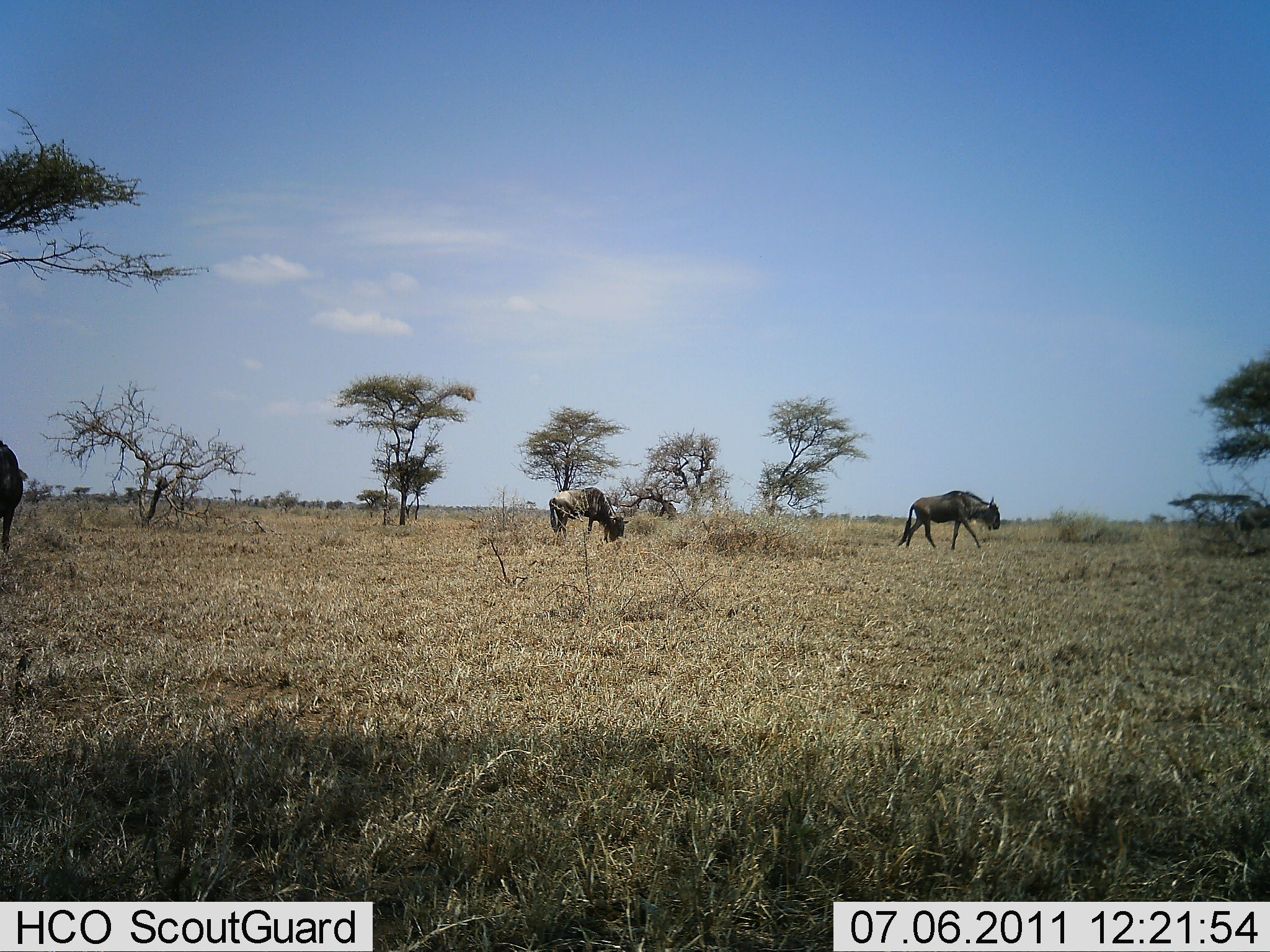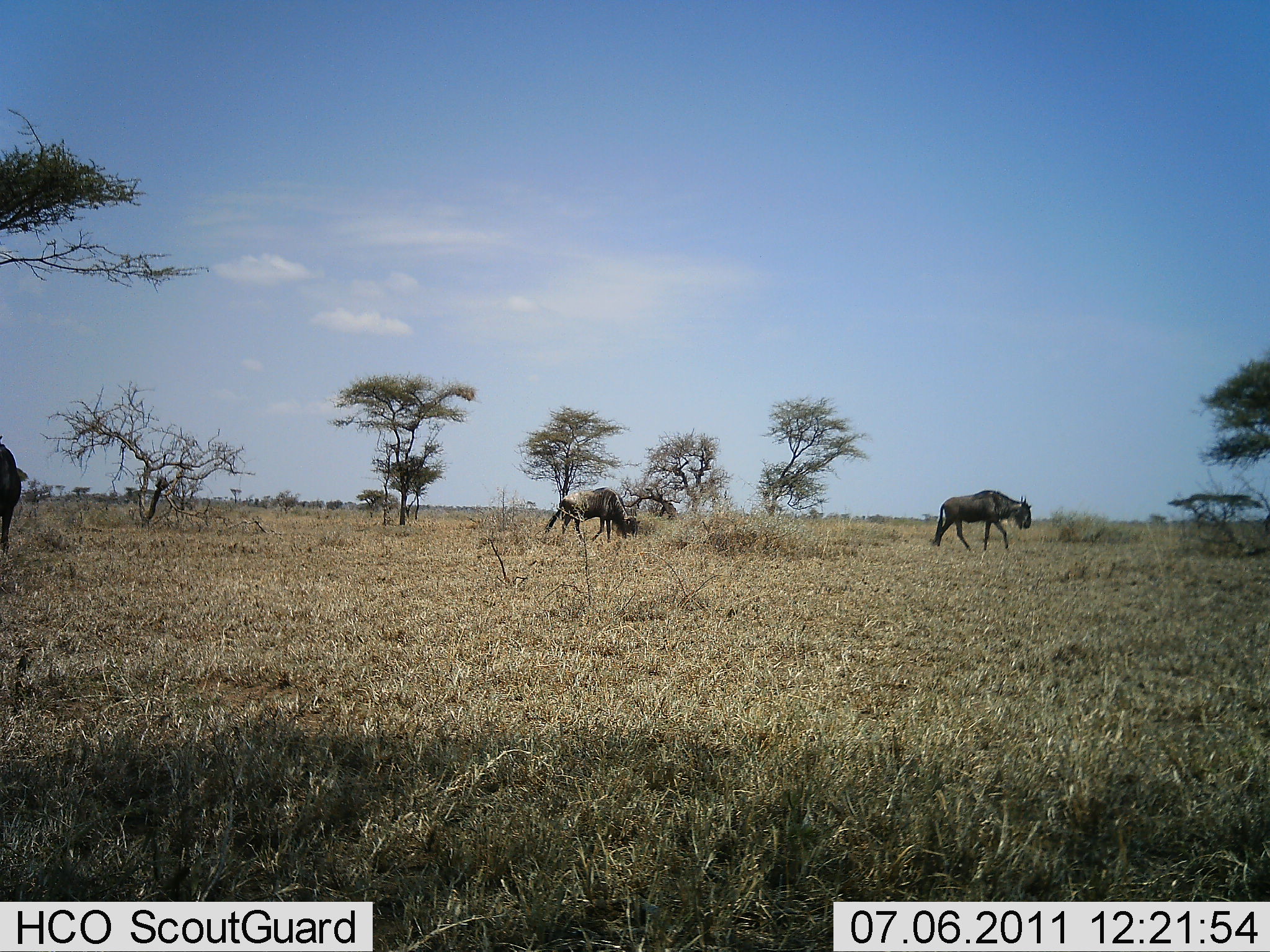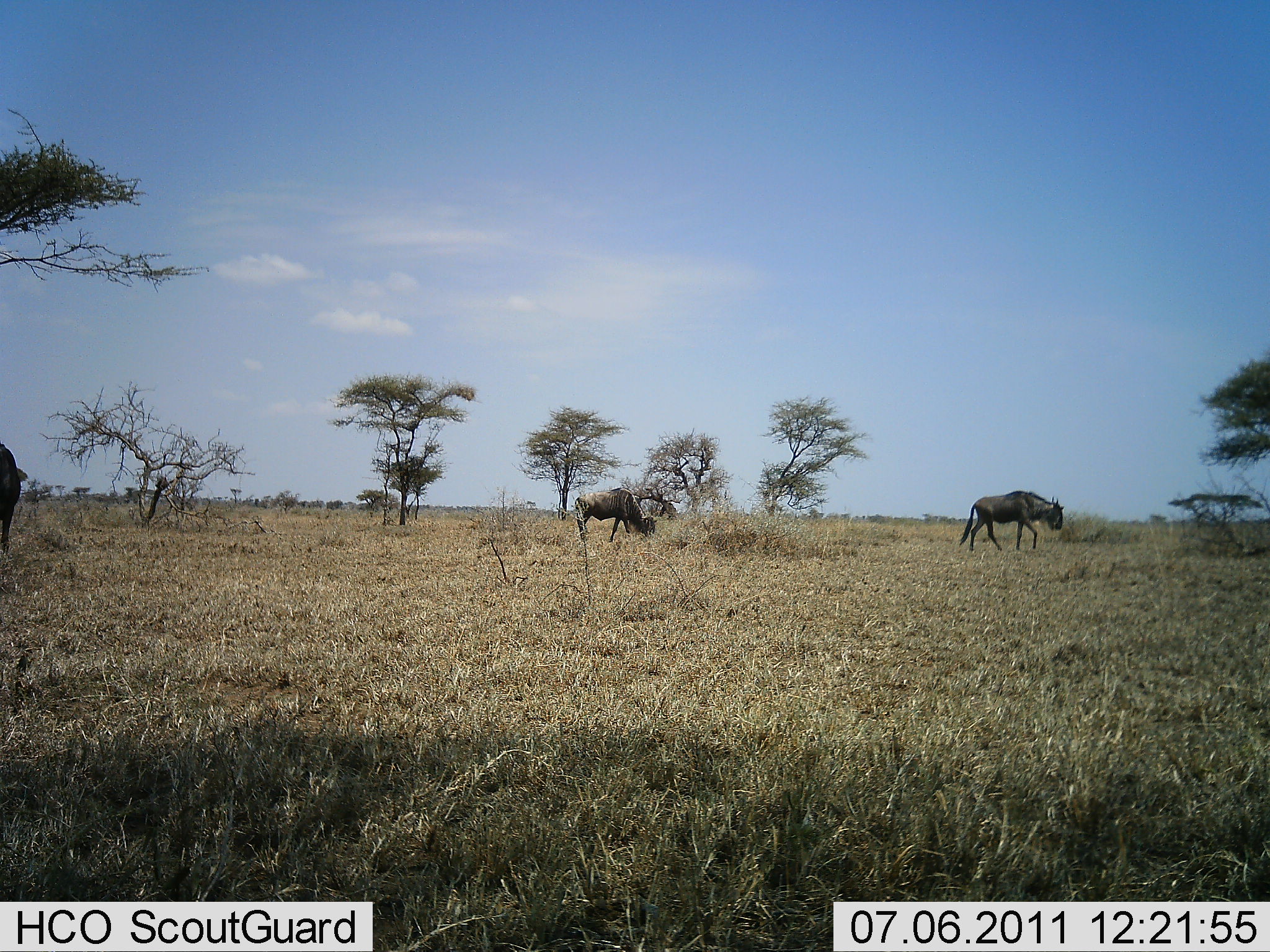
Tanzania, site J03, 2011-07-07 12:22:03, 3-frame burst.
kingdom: Animalia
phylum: Chordata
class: Mammalia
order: Artiodactyla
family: Bovidae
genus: Connochaetes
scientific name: Connochaetes taurinus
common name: blue wildebeest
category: wildebeest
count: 3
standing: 27%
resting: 0%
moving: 100%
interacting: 0%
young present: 0%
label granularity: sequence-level